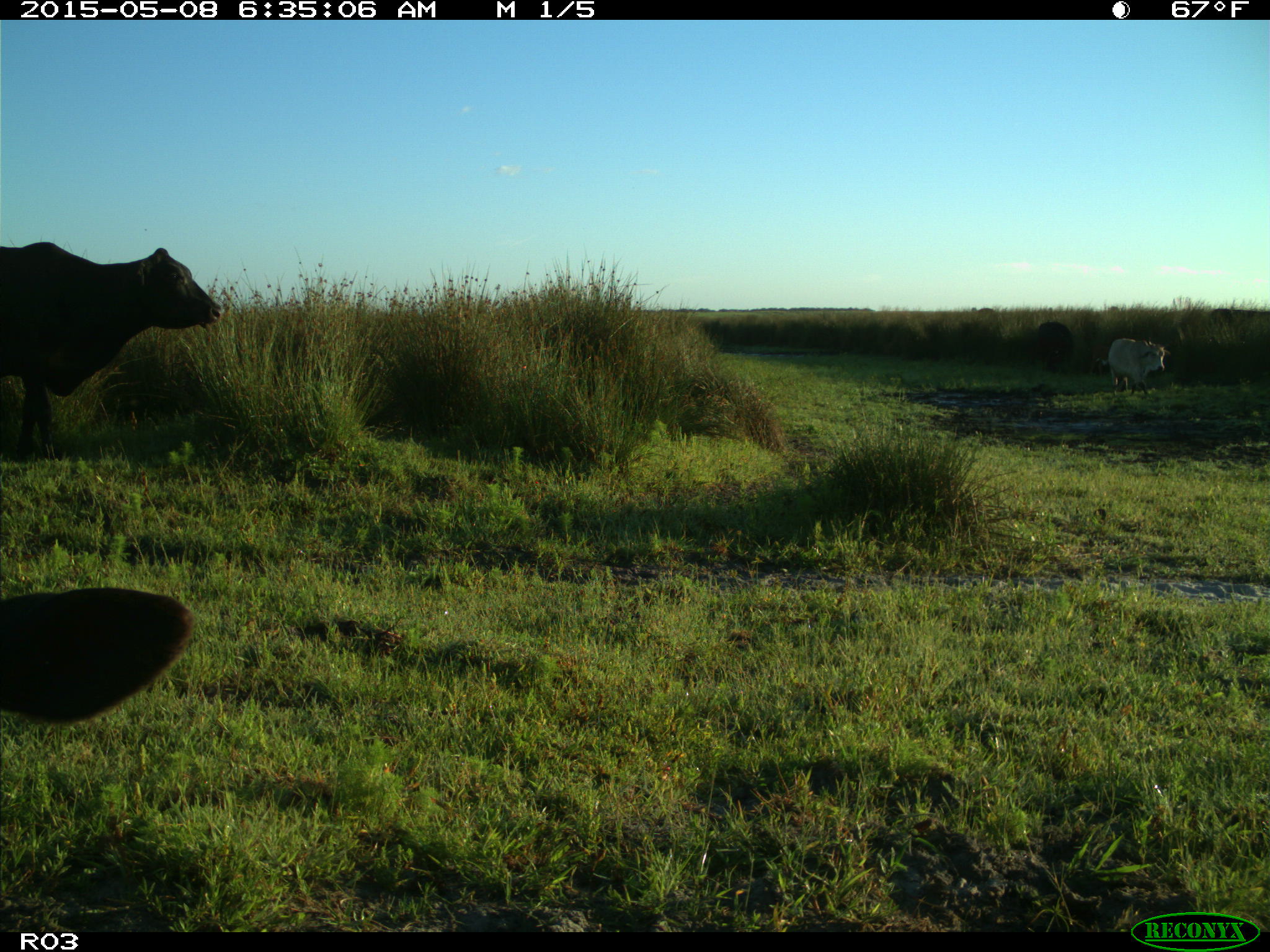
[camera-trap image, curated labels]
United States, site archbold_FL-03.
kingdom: Animalia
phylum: Chordata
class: Mammalia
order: Artiodactyla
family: Bovidae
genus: Bos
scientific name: Bos taurus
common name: domestic cow